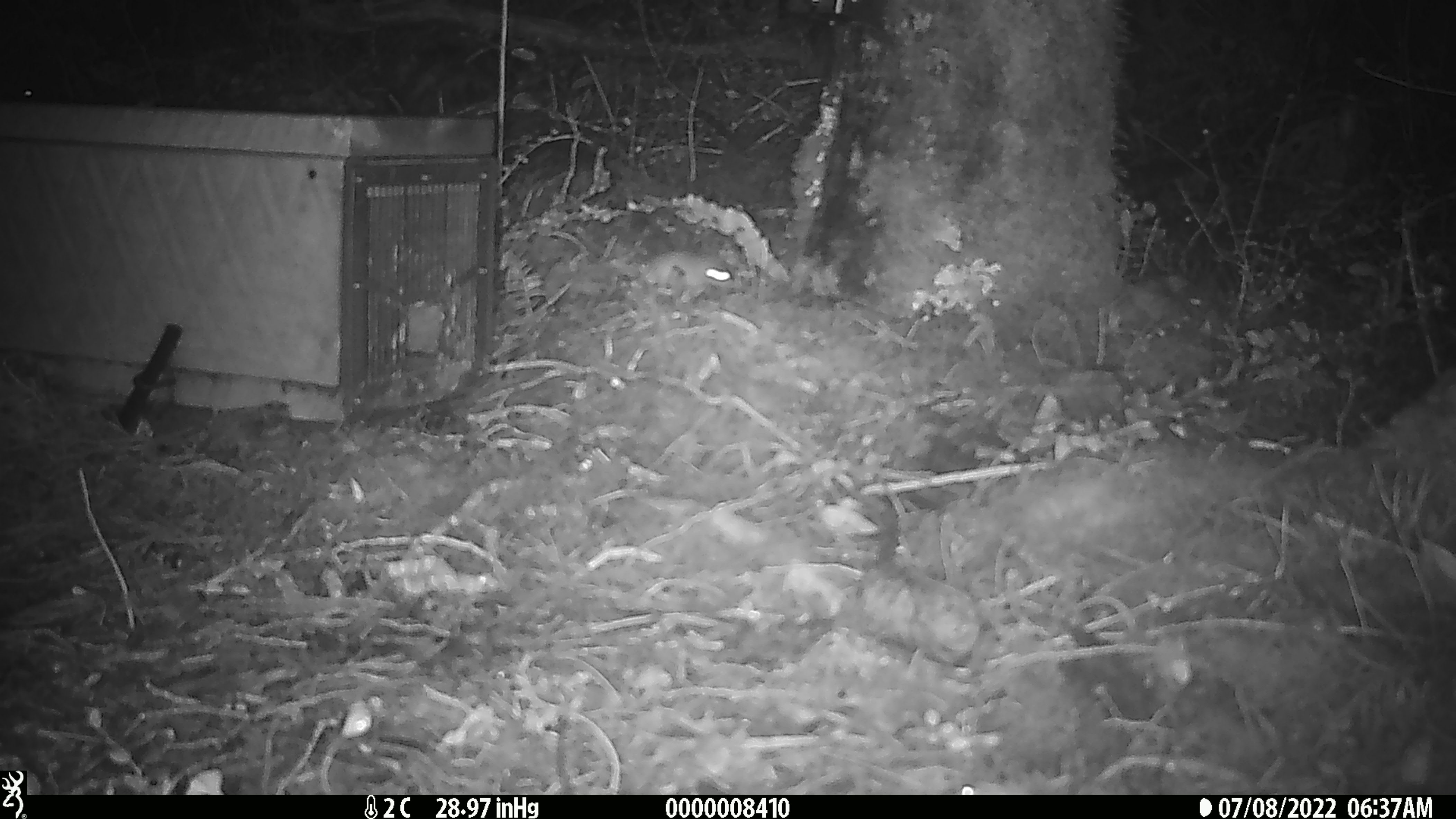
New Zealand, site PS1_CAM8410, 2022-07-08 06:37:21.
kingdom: Animalia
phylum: Chordata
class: Mammalia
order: Rodentia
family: Muridae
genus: Mus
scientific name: Mus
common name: mouse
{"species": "mouse (Mus)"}